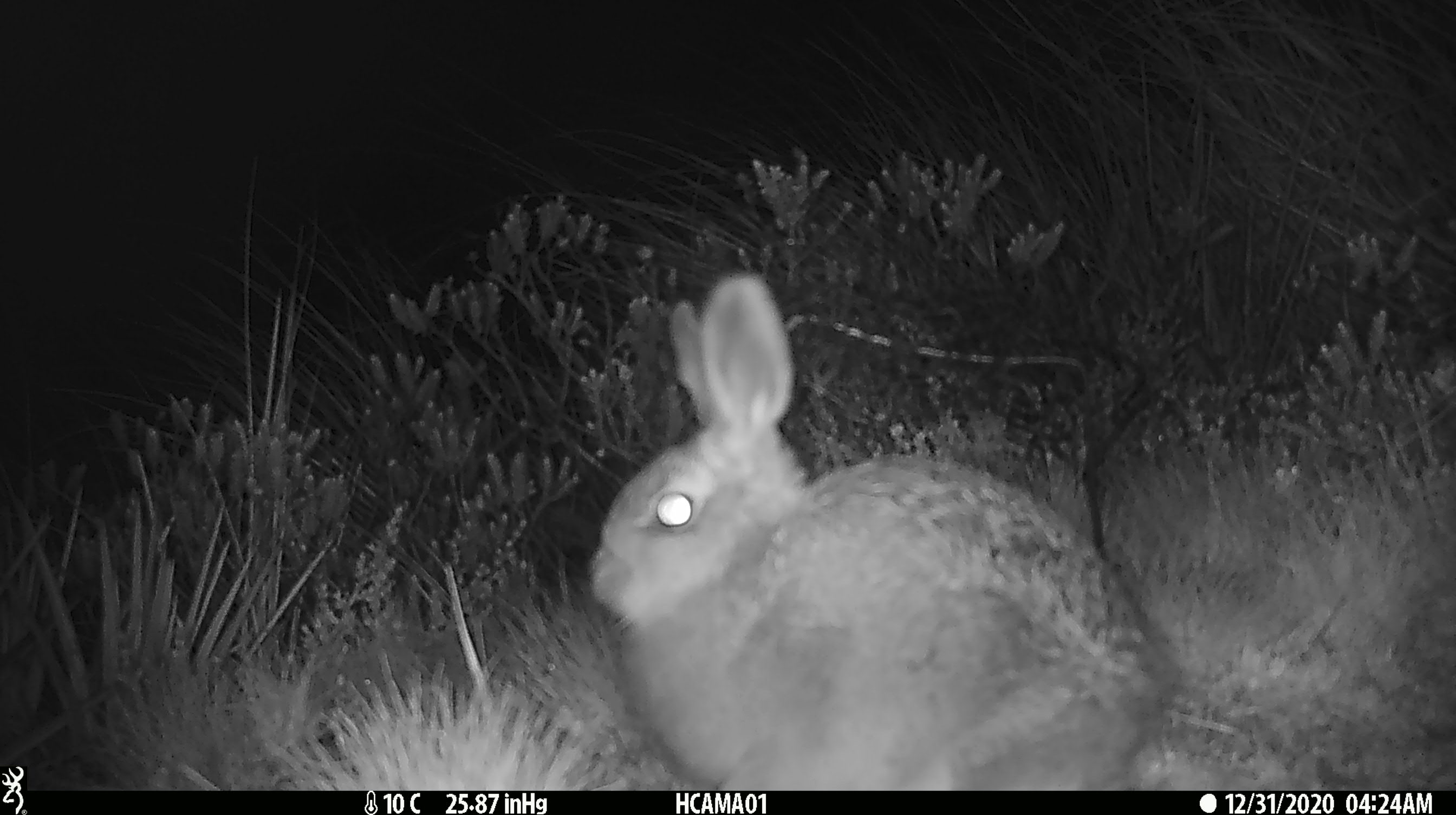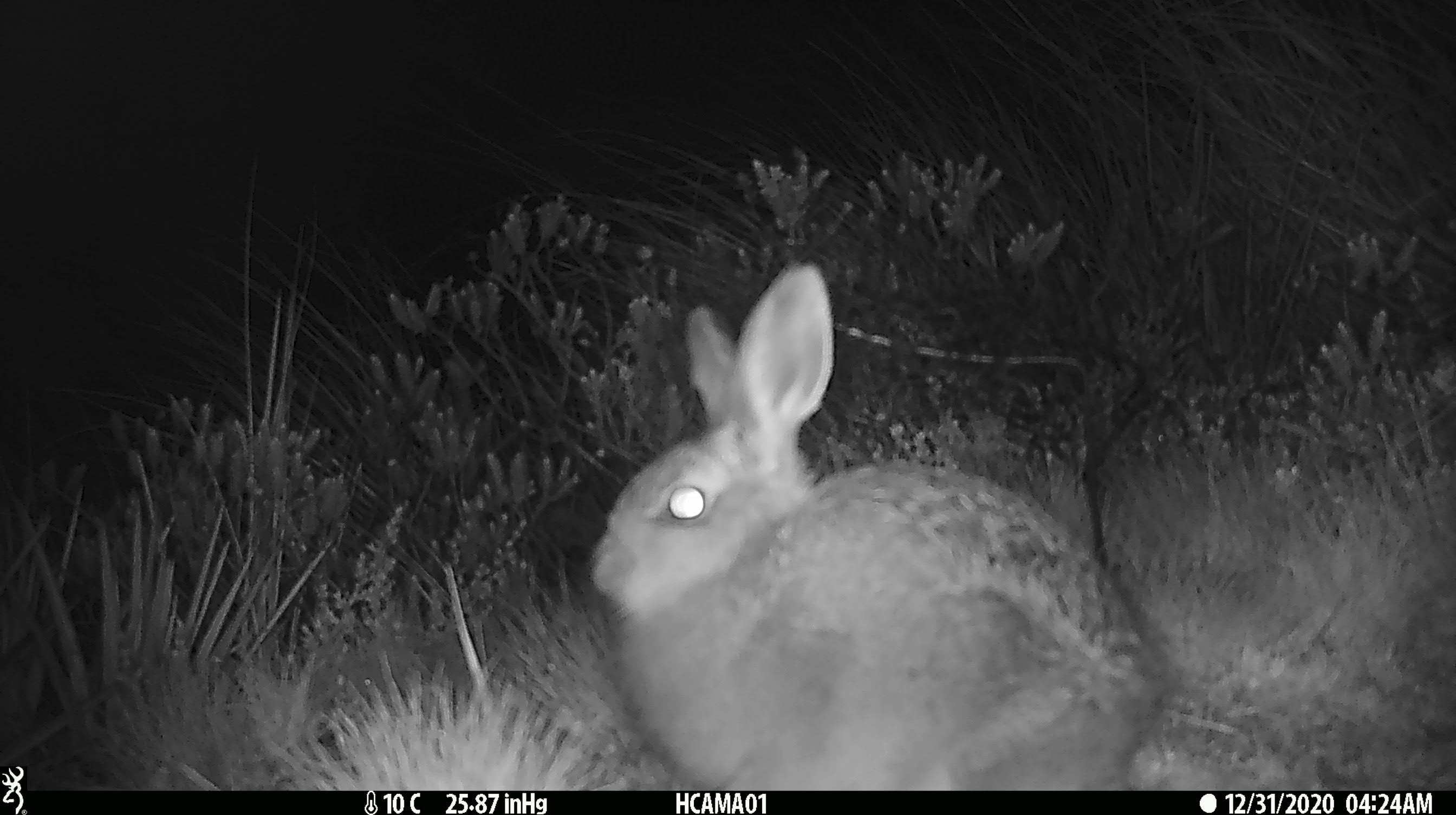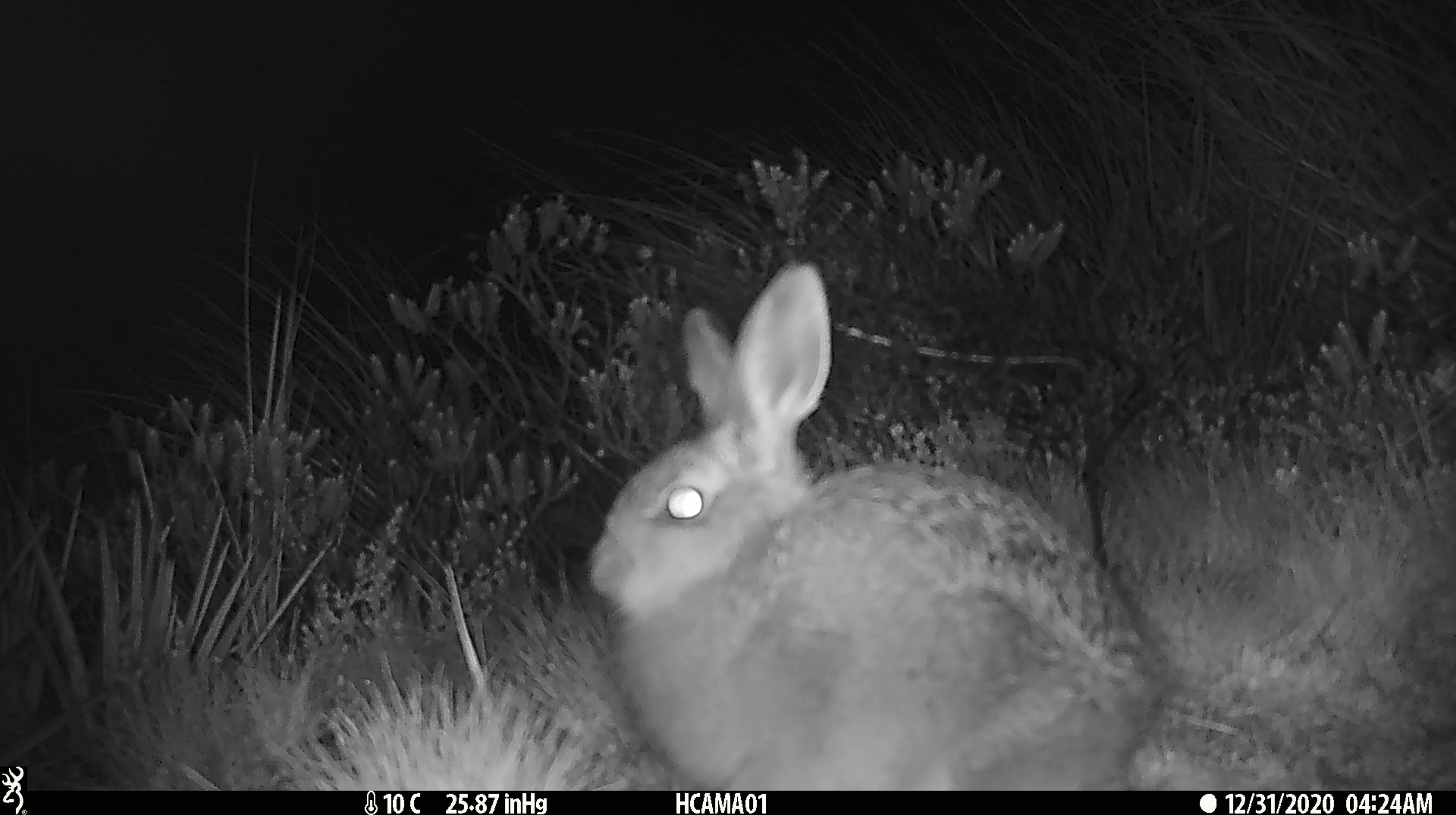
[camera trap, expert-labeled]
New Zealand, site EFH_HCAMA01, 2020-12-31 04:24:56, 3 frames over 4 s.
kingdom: Animalia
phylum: Chordata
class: Mammalia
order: Lagomorpha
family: Leporidae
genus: Oryctolagus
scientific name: Oryctolagus cuniculus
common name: european rabbit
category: rabbit